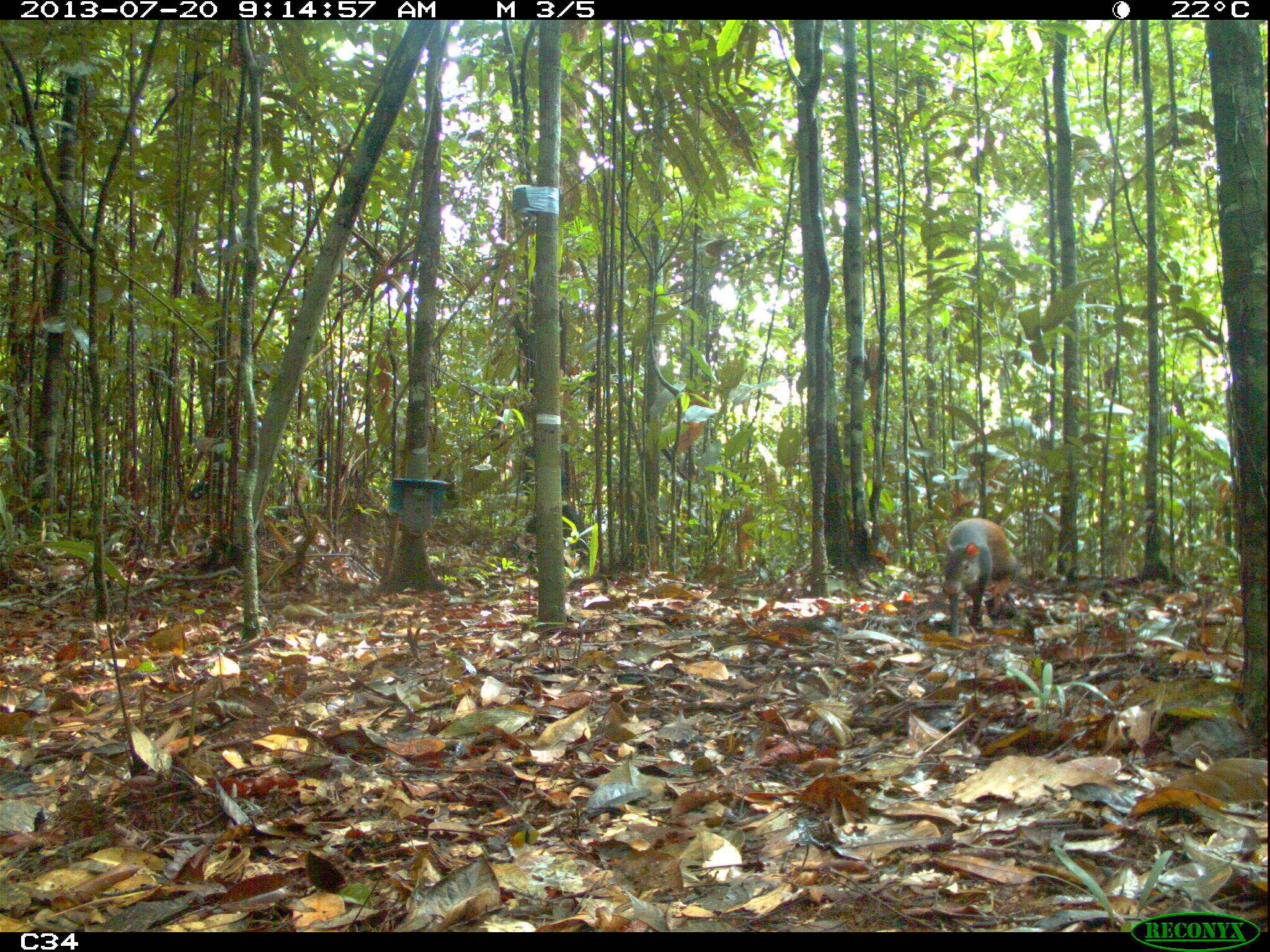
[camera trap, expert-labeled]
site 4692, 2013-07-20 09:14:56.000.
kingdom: Animalia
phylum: Chordata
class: Mammalia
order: Rodentia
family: Dasyproctidae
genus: Dasyprocta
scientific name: Dasyprocta leporina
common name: red-rumped agouti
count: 1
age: adult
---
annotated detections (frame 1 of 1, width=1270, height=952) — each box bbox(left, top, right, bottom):
dasyprocta leporina: bbox(941, 517, 1019, 639)